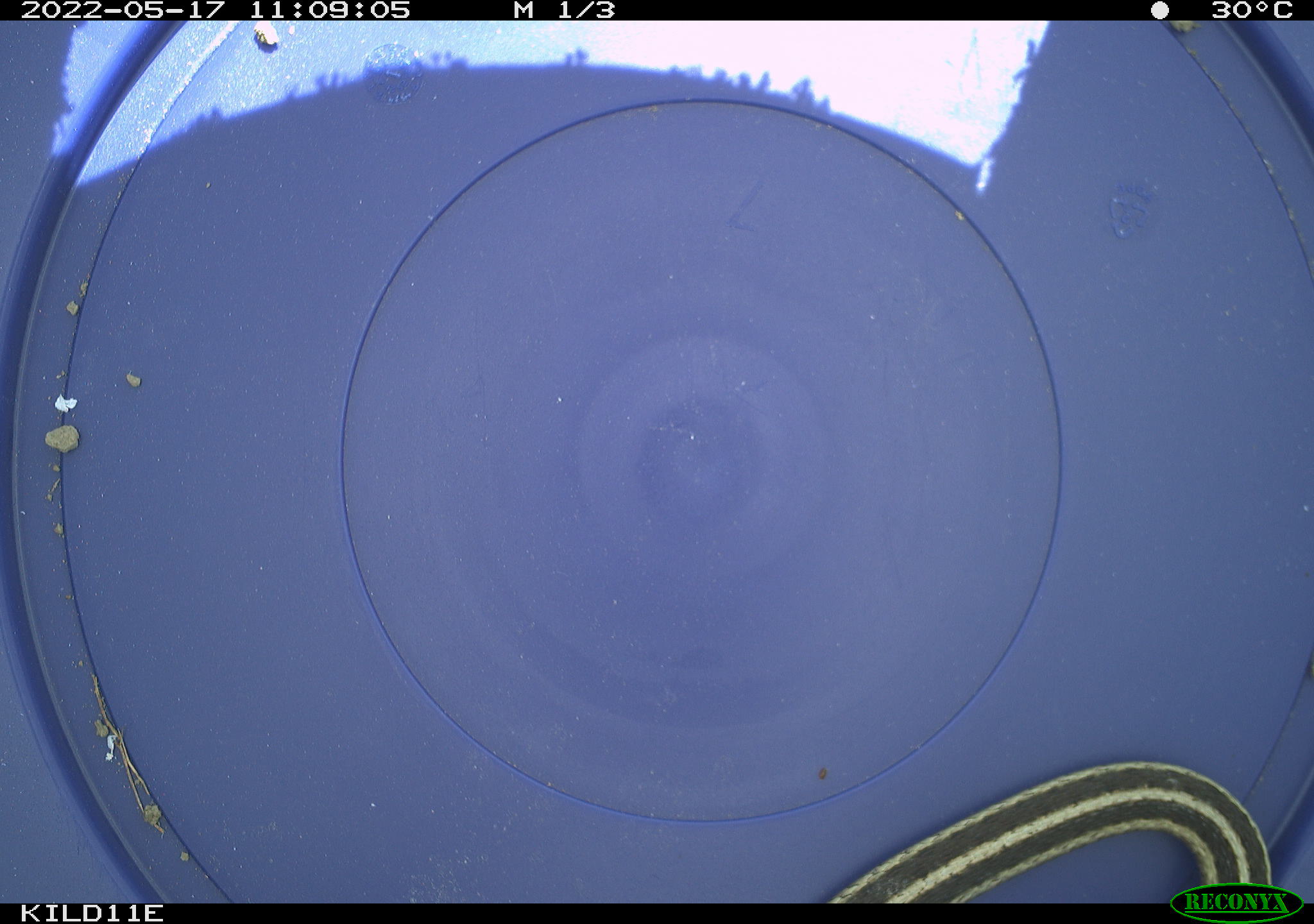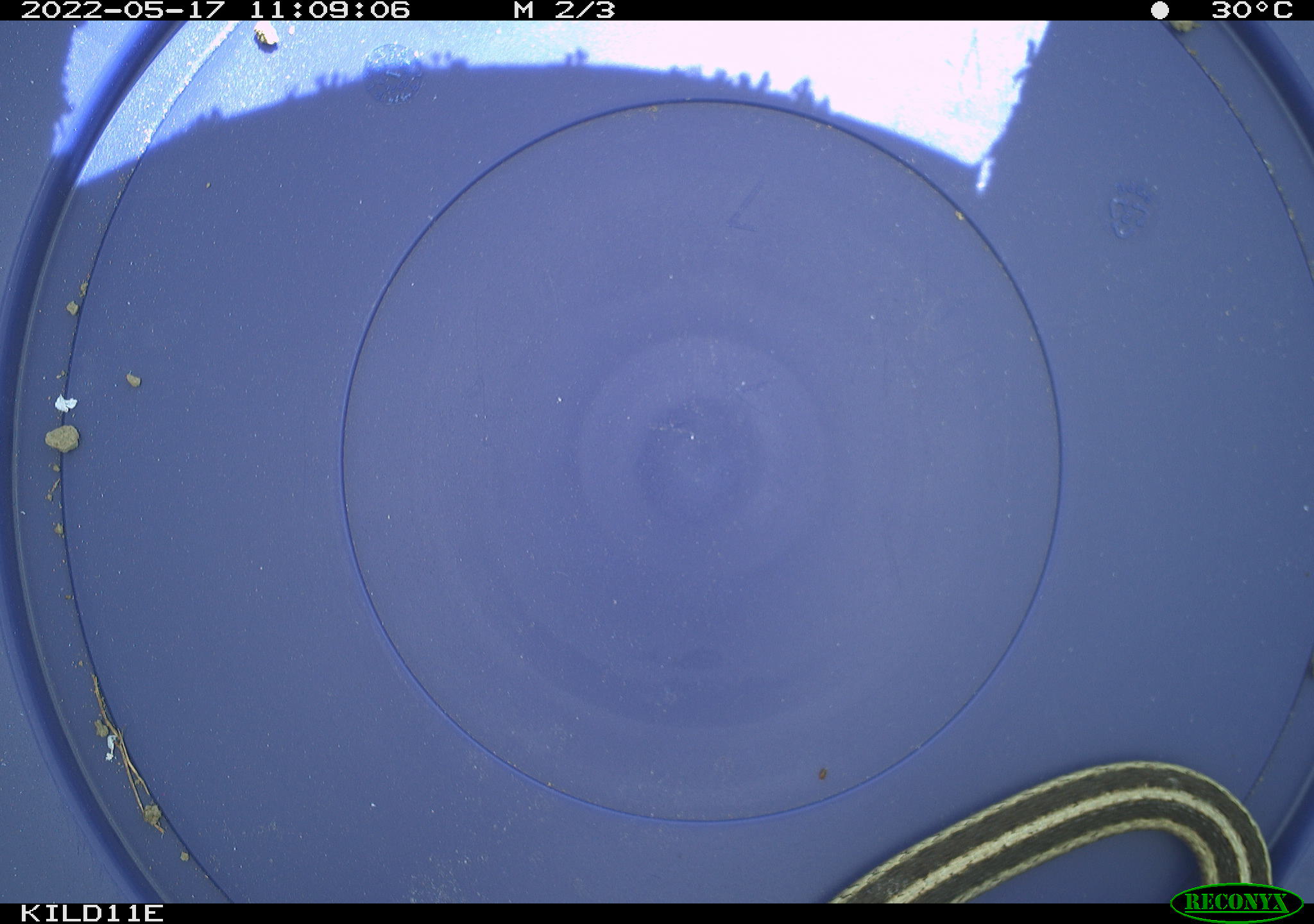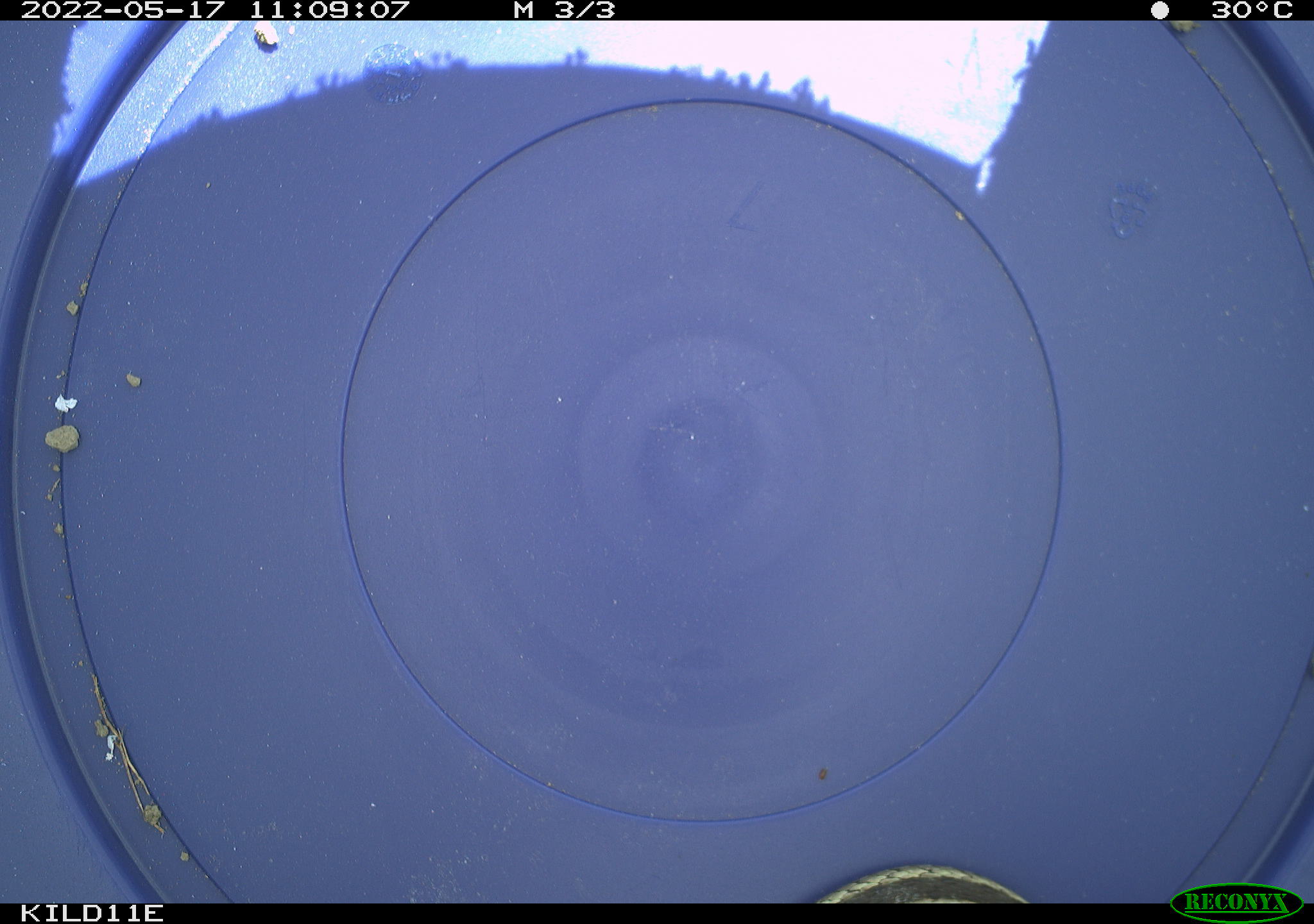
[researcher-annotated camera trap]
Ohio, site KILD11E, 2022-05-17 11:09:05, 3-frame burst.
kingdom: Animalia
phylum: Chordata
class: Reptilia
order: Squamata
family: Colubridae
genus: Thamnophis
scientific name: Thamnophis sirtalis sirtalis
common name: eastern gartersnake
Eastern gartersnake (Thamnophis sirtalis sirtalis).